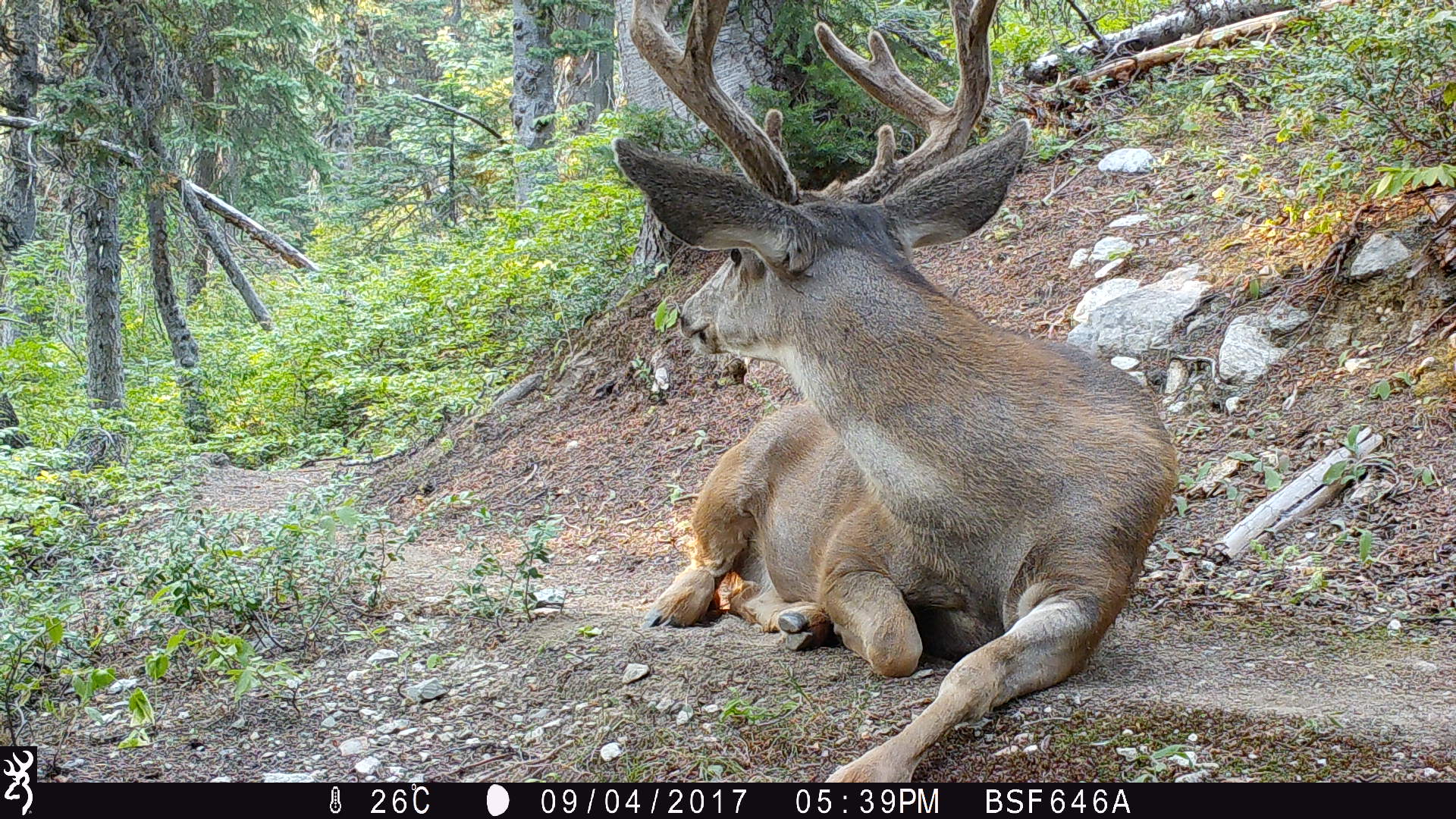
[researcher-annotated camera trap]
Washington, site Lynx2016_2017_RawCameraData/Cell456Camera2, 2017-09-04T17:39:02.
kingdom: Animalia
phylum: Chordata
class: Mammalia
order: Artiodactyla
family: Cervidae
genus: Odocoileus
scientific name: Odocoileus hemionus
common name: mule deer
Odocoileus hemionus (mule deer). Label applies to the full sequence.